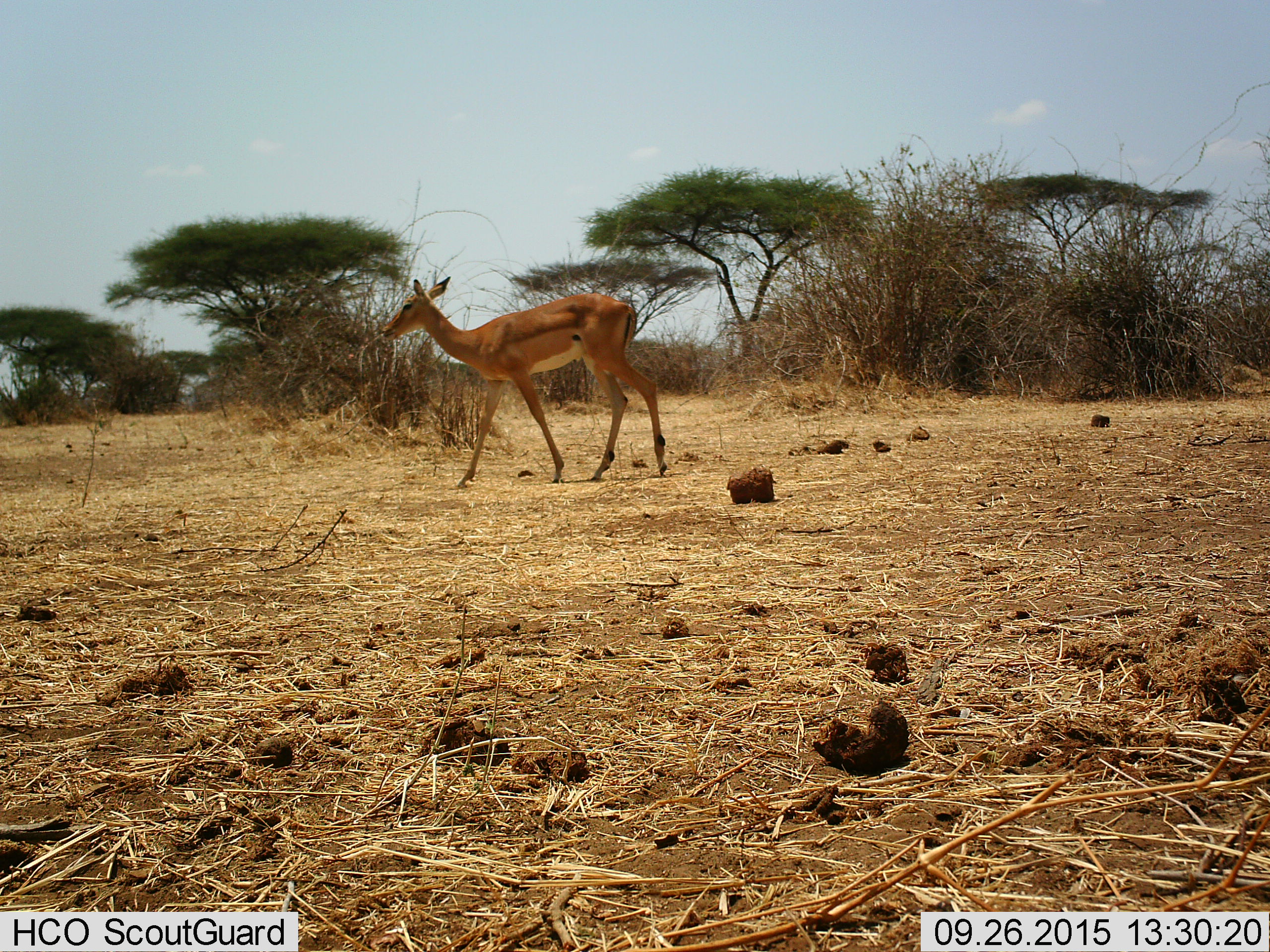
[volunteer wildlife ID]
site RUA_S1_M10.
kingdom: Animalia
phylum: Chordata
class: Mammalia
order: Artiodactyla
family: Bovidae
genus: Aepyceros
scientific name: Aepyceros melampus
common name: impala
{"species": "impala (Aepyceros melampus)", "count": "1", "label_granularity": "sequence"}